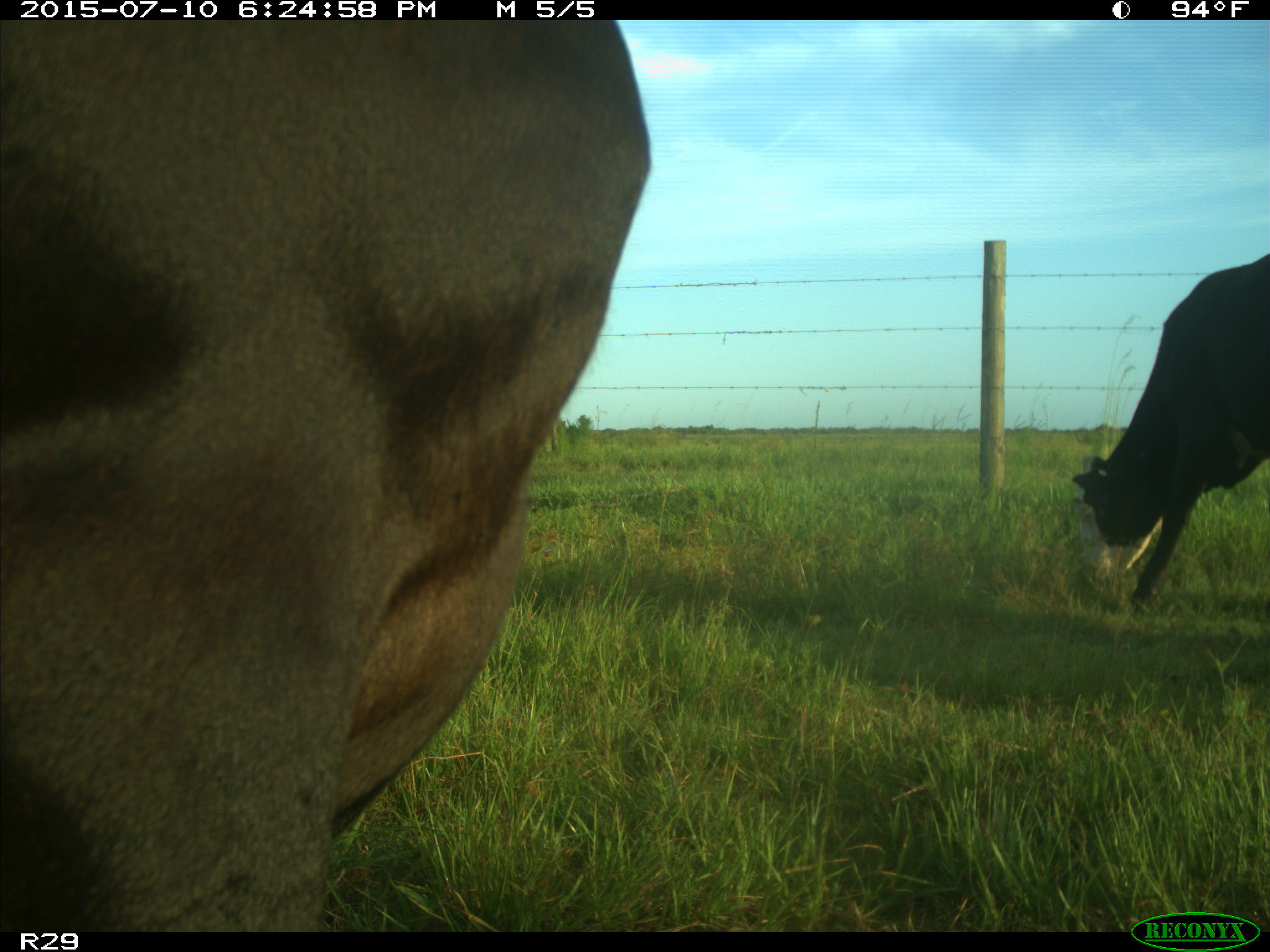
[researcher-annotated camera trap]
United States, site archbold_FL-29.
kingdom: Animalia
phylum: Chordata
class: Mammalia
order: Artiodactyla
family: Bovidae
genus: Bos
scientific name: Bos taurus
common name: domestic cow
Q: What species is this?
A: Bos taurus (domestic cow).